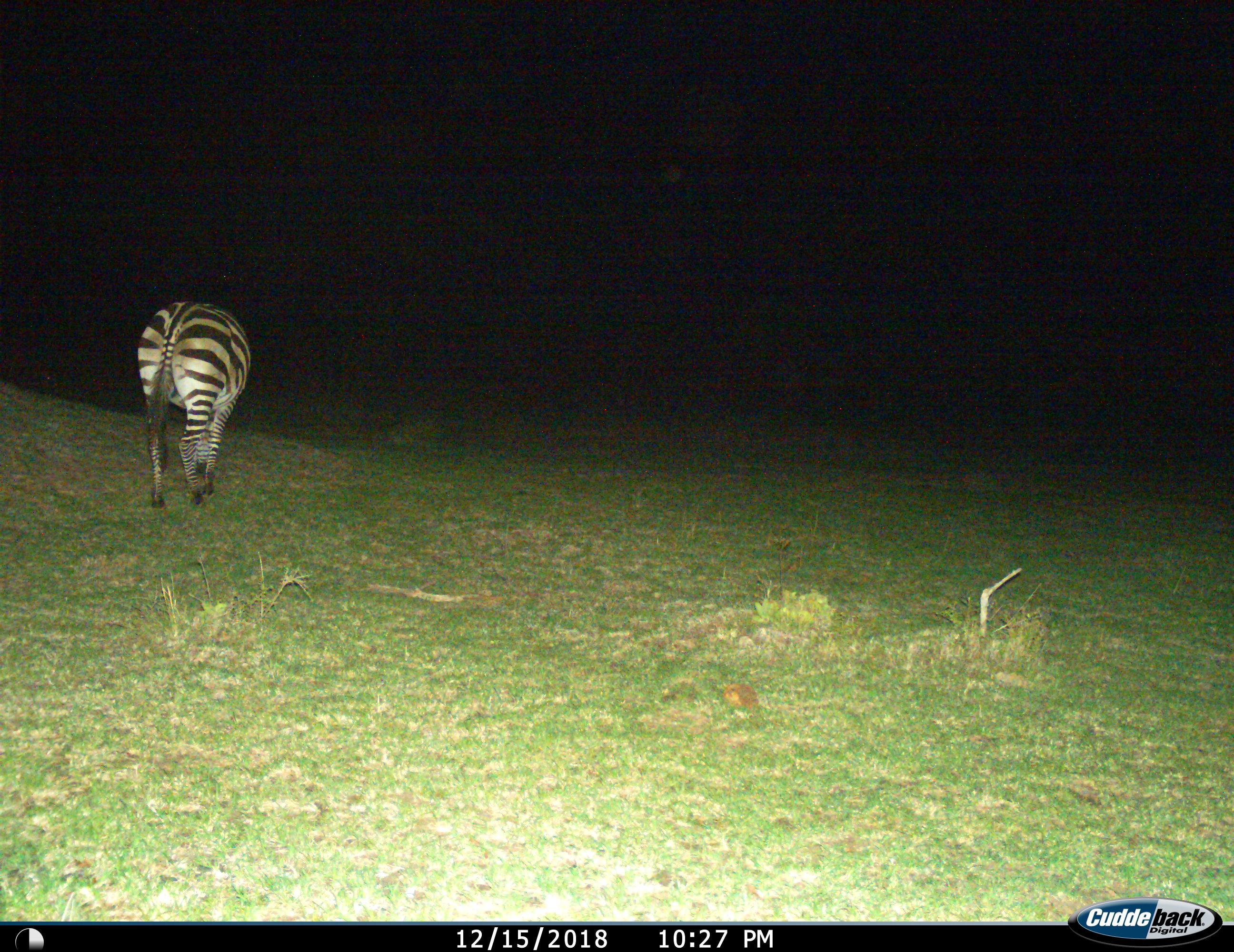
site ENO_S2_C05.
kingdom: Animalia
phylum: Chordata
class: Mammalia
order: Perissodactyla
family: Equidae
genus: Equus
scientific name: Equus quagga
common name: plains zebra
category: zebraplains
Zebraplains (plains zebra) (Equus quagga), count 1. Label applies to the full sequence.